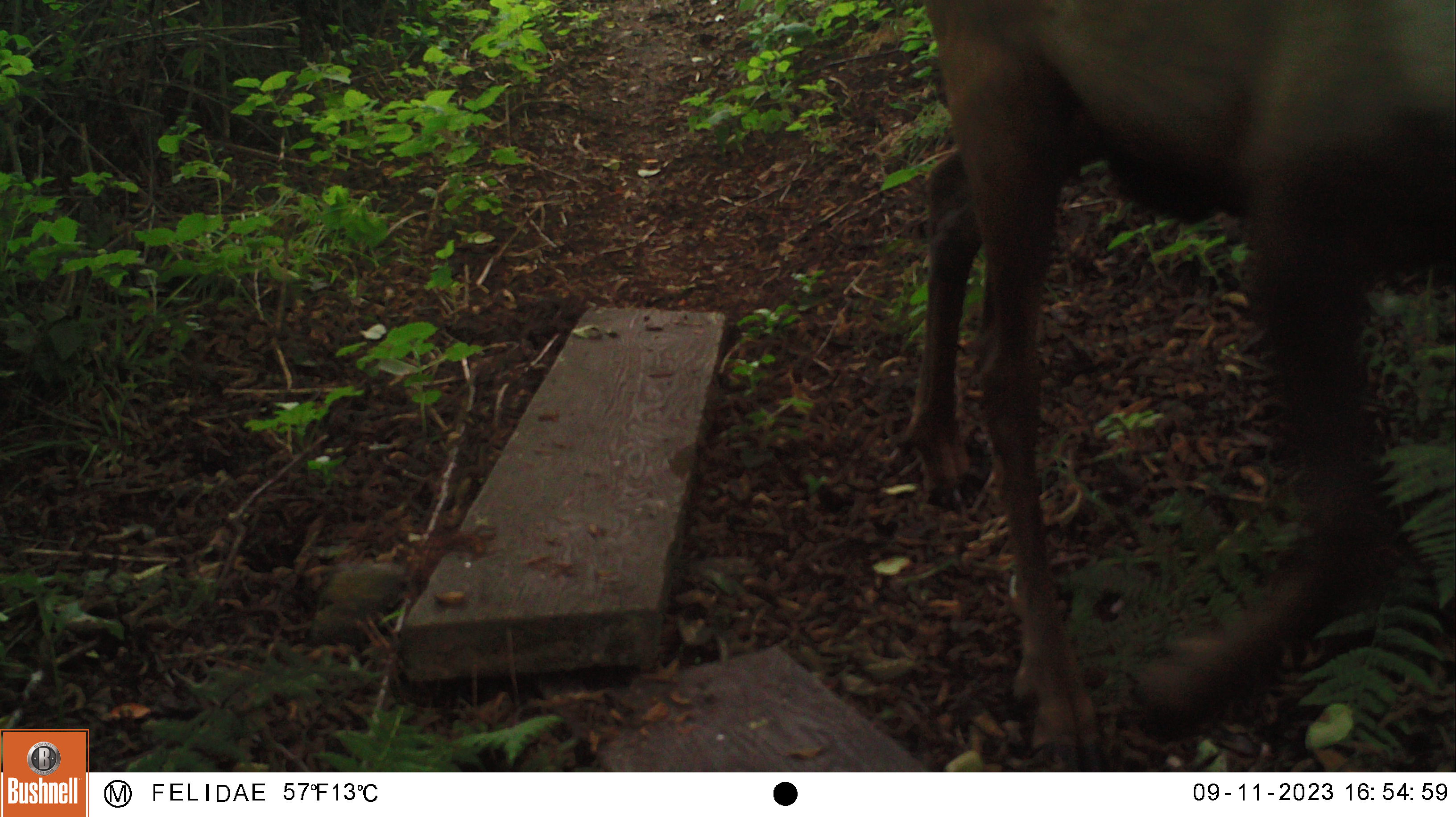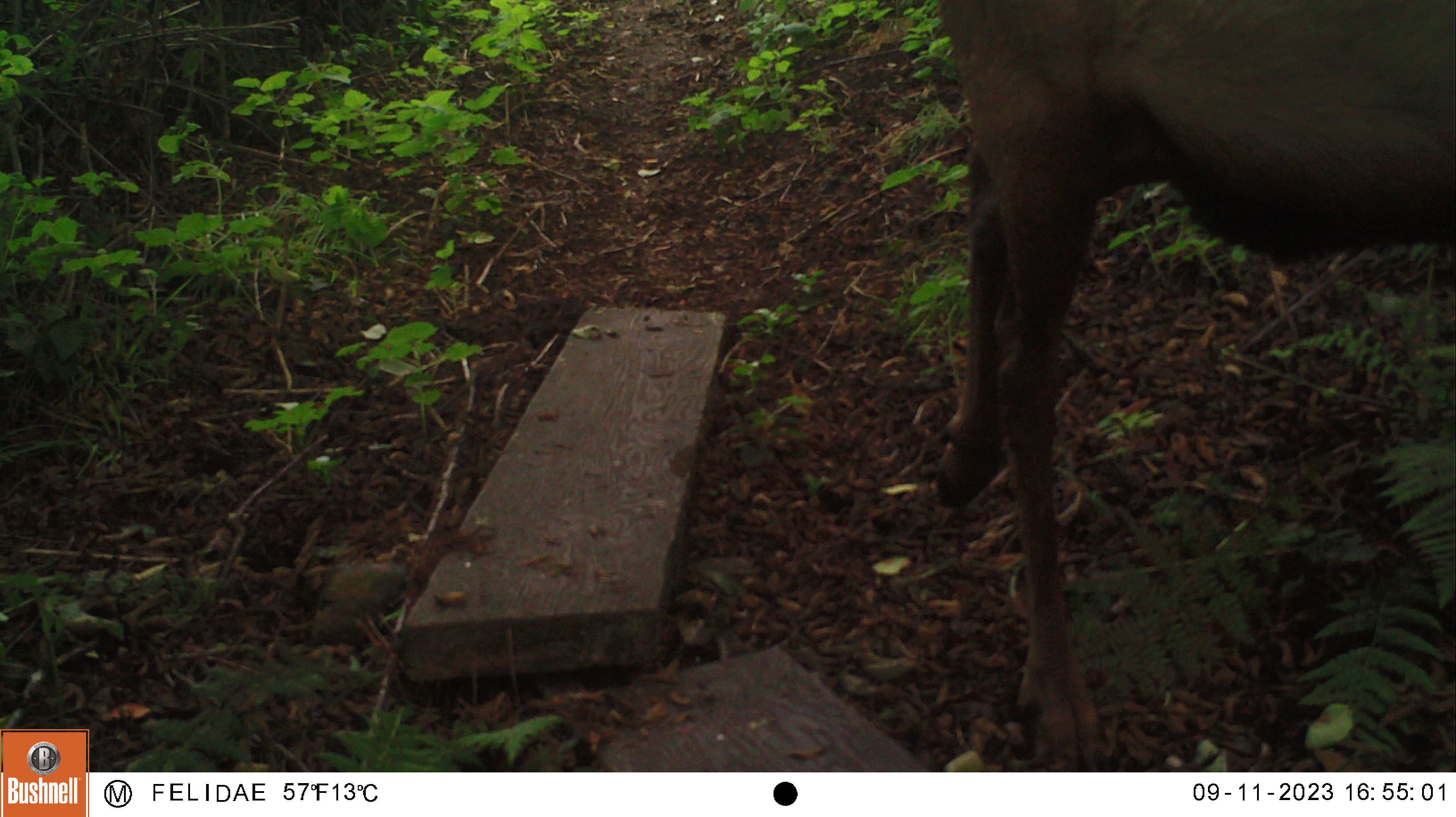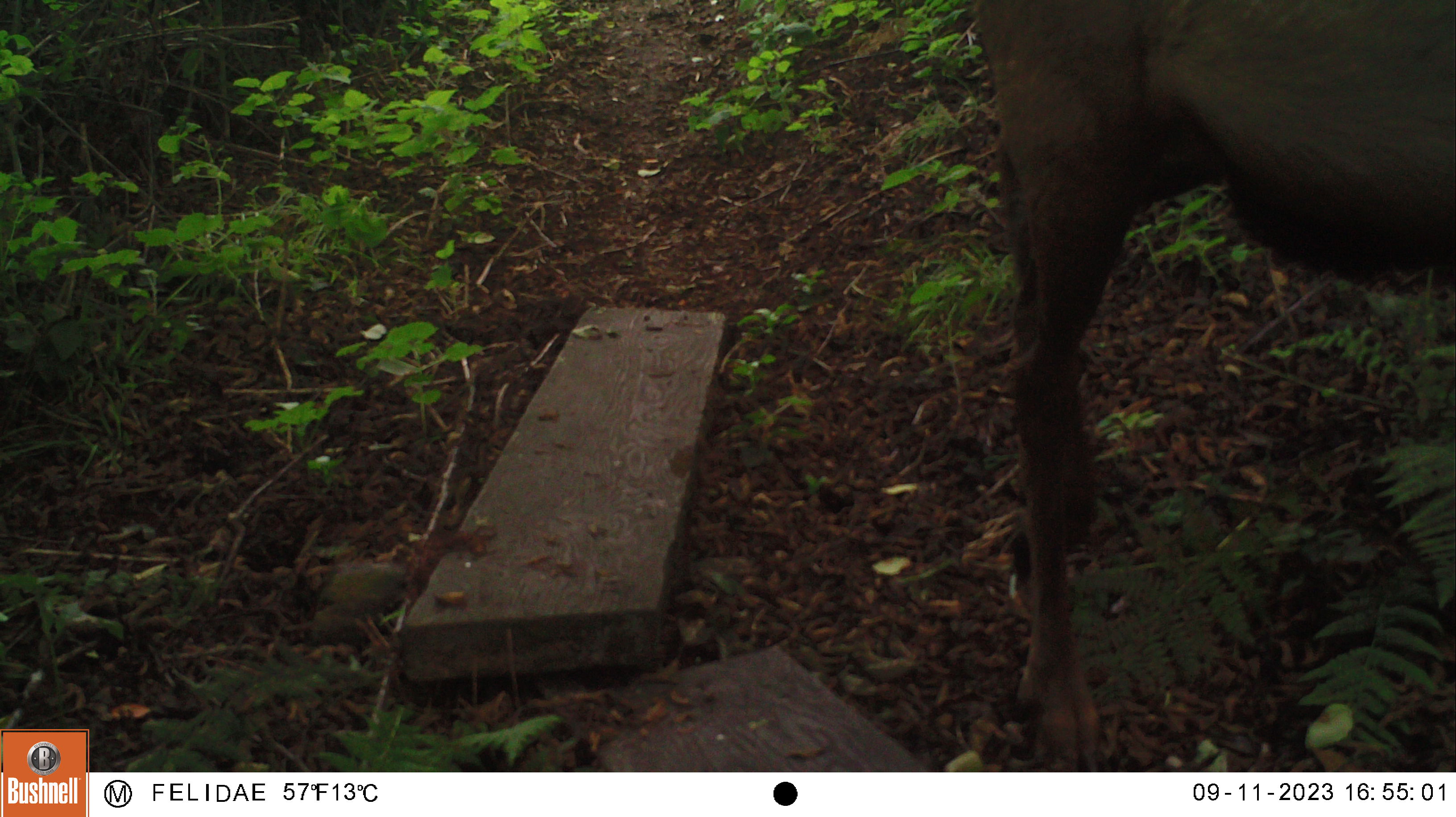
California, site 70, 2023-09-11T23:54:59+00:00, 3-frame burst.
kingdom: Animalia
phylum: Chordata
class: Mammalia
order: Artiodactyla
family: Cervidae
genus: Odocoileus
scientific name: Odocoileus hemionus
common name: mule deer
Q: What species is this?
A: Mule deer (Odocoileus hemionus).